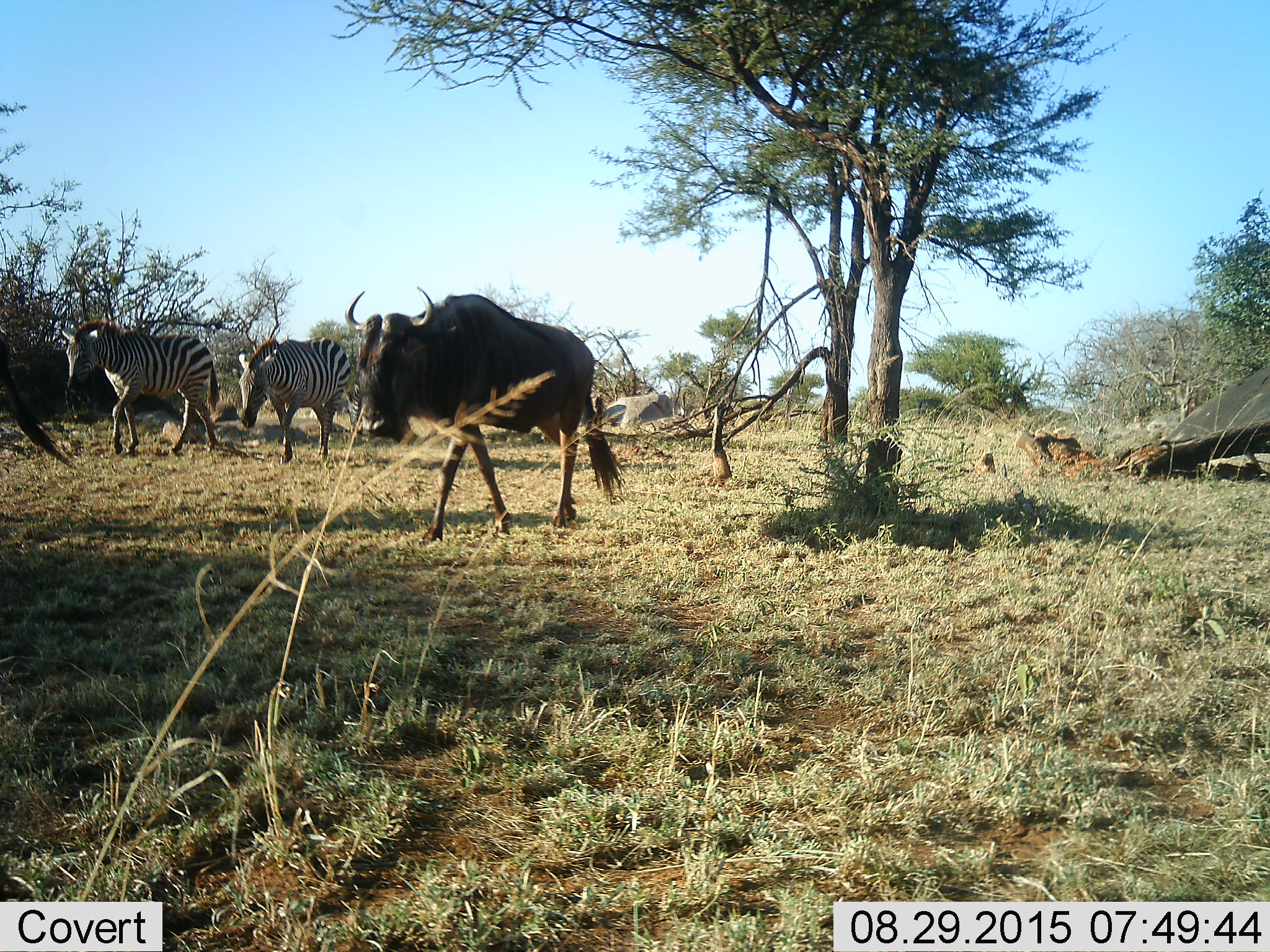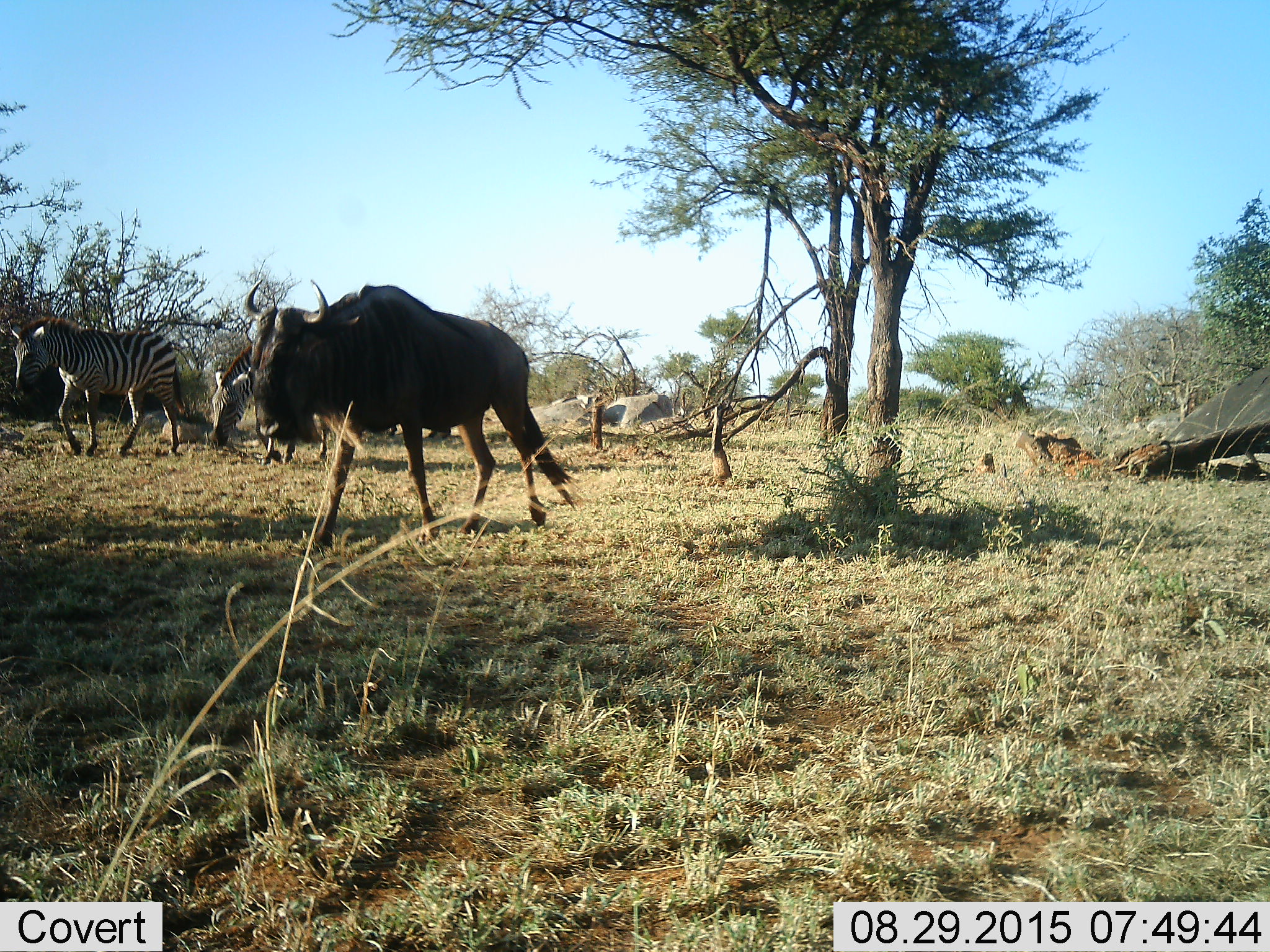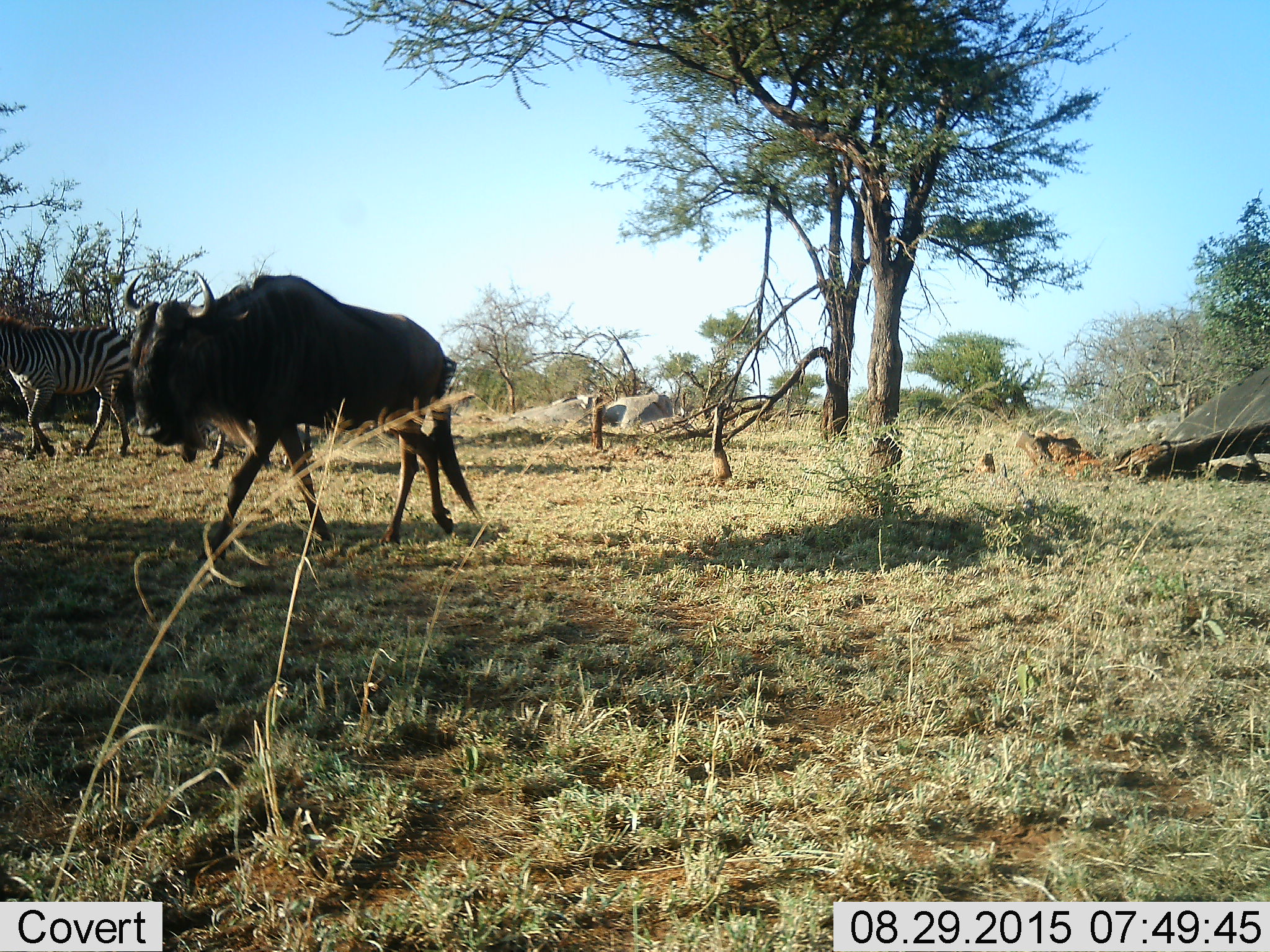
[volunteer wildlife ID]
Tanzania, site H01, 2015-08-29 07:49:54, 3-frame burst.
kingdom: Animalia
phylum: Chordata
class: Mammalia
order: Artiodactyla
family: Bovidae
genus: Connochaetes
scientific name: Connochaetes taurinus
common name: blue wildebeest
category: wildebeest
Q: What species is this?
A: Wildebeest (blue wildebeest) (Connochaetes taurinus).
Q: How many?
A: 1.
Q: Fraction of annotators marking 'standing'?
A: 10%.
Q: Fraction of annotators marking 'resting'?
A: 0%.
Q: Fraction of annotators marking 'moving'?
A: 90%.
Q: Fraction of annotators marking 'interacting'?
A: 0%.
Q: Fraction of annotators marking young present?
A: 10%.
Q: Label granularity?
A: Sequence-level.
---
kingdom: Animalia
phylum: Chordata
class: Mammalia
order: Perissodactyla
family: Equidae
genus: Equus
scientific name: Equus quagga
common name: plains zebra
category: zebra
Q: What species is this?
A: Zebra (plains zebra) (Equus quagga).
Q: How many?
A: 2.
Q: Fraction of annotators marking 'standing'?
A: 0%.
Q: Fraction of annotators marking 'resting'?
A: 0%.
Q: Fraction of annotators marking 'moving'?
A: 100%.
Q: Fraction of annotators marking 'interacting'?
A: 0%.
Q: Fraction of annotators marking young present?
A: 0%.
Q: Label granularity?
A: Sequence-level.